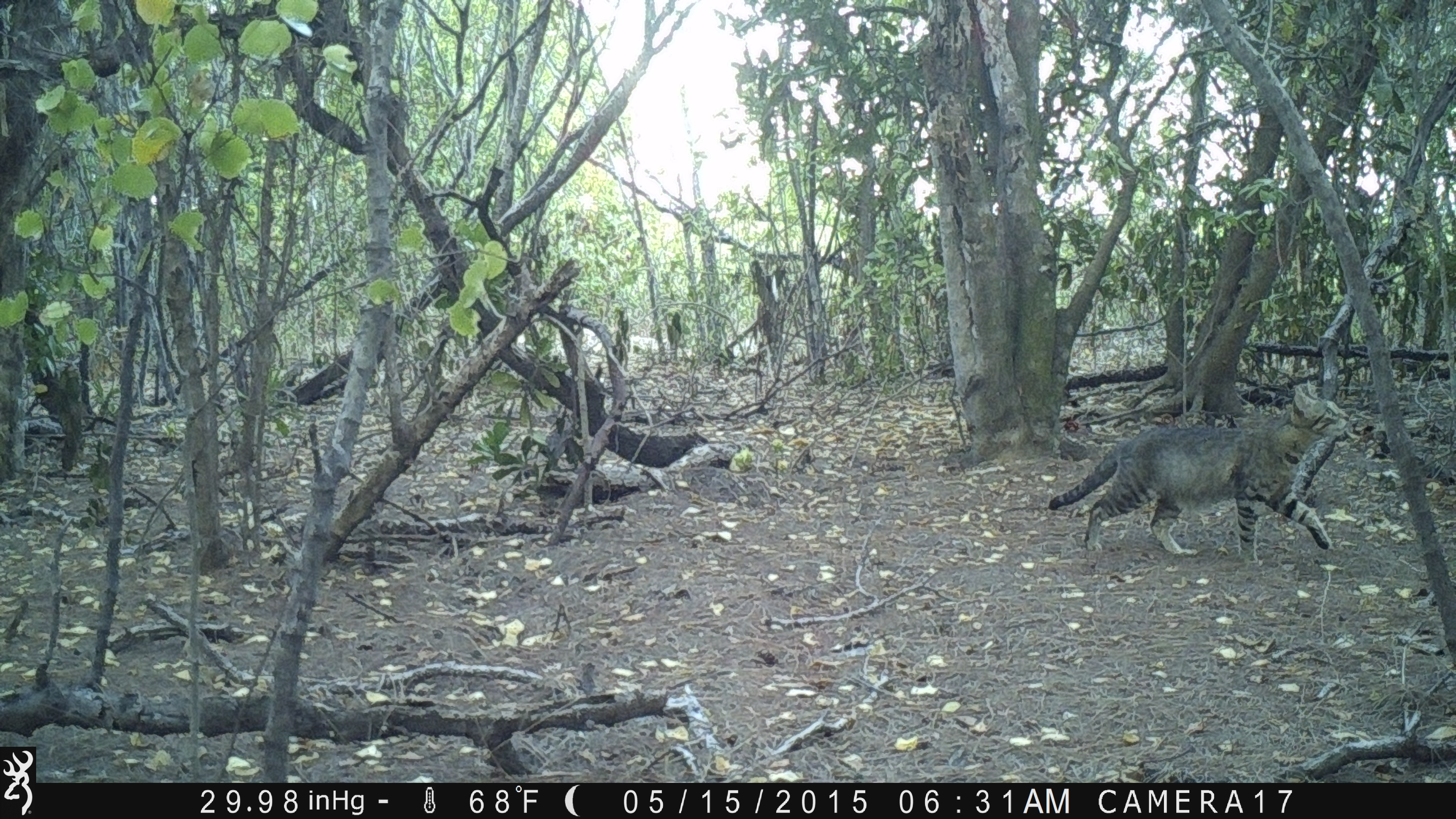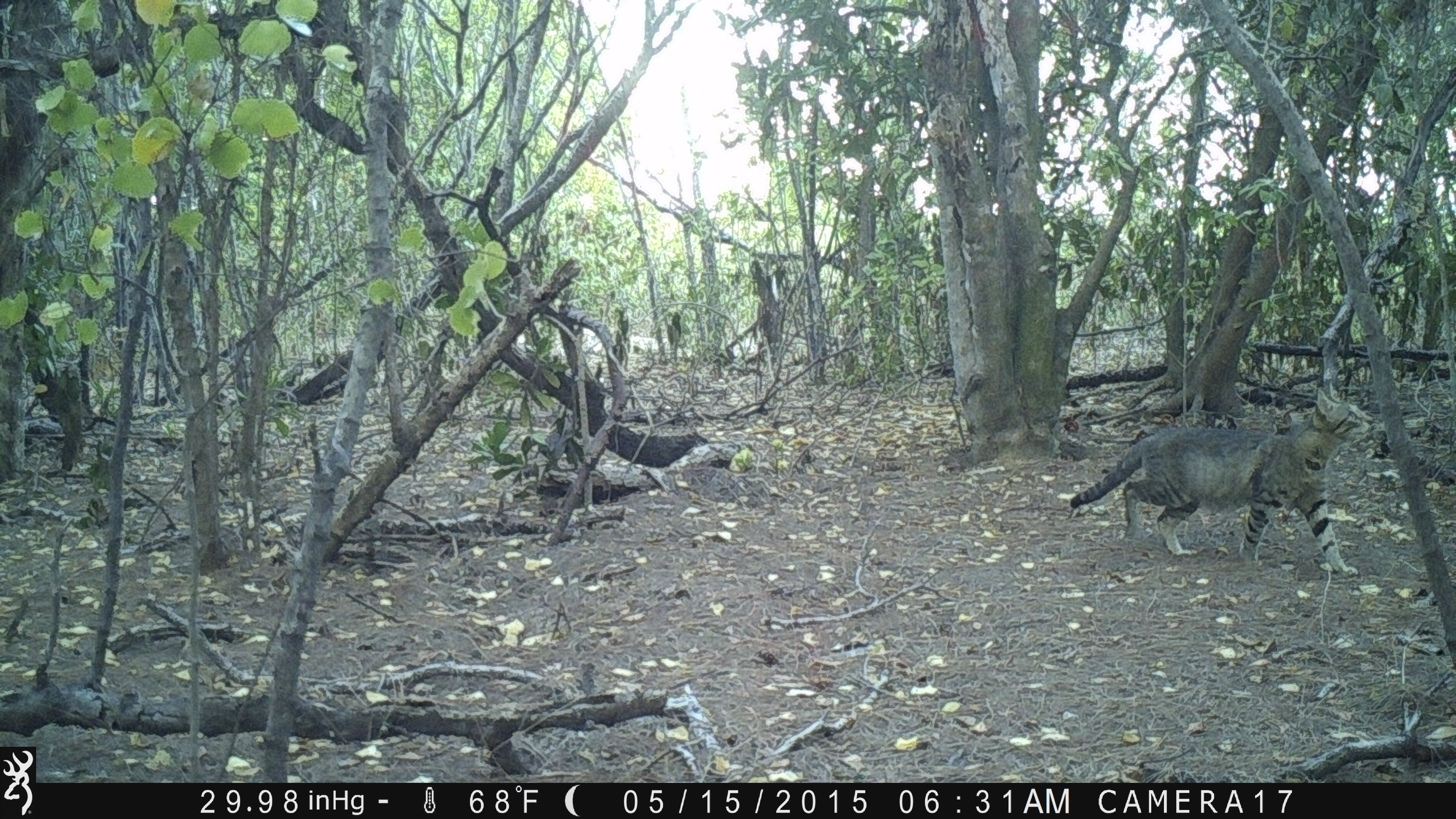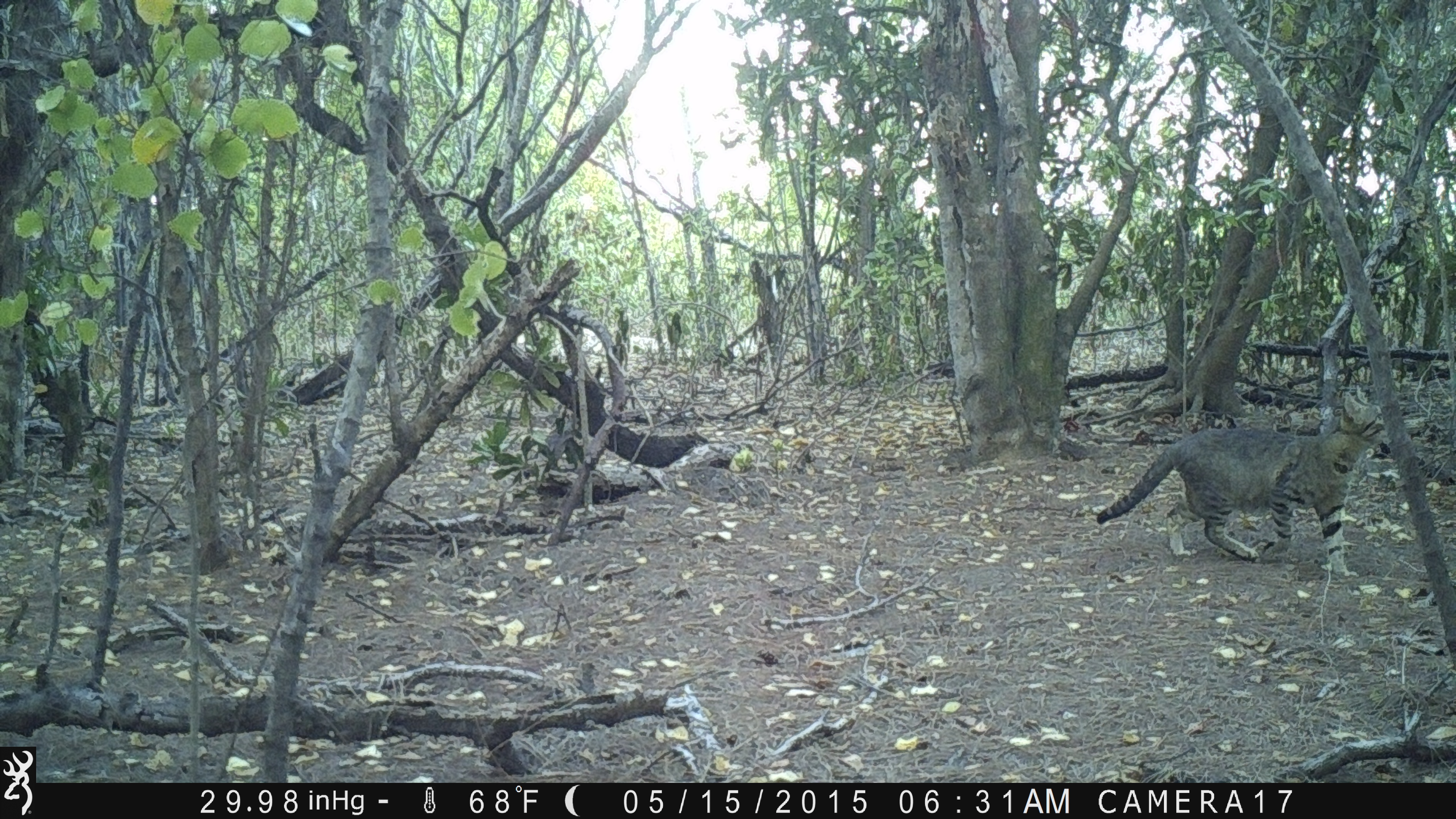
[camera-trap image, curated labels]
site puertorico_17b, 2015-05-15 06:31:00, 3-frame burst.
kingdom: Animalia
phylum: Chordata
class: Mammalia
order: Carnivora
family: Felidae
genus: Felis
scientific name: Felis catus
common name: cat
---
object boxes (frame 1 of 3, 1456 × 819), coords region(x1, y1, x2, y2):
cat: region(1042, 374, 1351, 563)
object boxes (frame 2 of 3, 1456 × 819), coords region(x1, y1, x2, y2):
cat: region(1060, 400, 1365, 569)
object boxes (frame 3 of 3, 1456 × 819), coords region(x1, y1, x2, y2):
cat: region(1089, 403, 1391, 567)